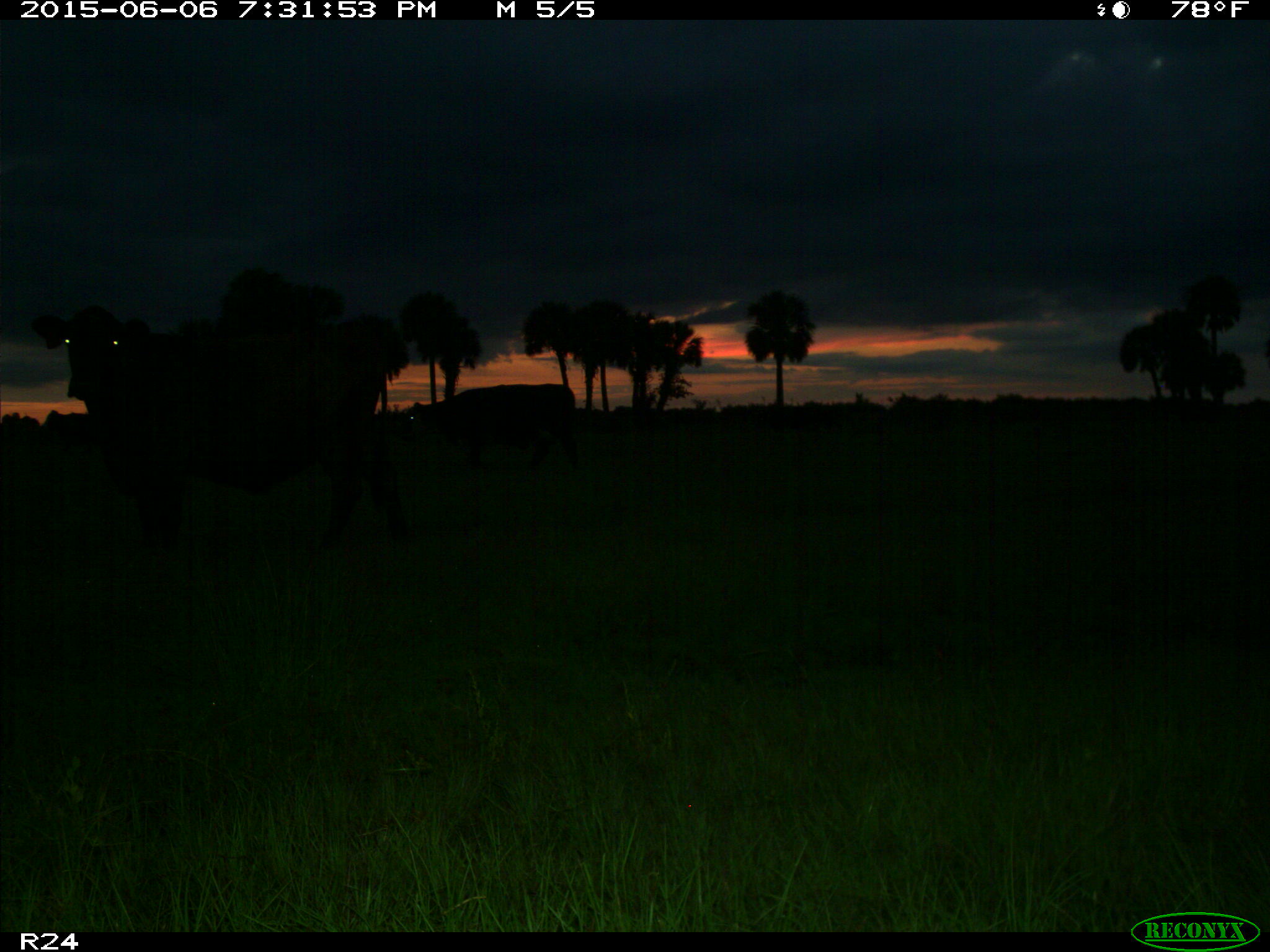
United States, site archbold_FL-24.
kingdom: Animalia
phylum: Chordata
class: Mammalia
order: Artiodactyla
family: Bovidae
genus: Bos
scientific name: Bos taurus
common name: domestic cow